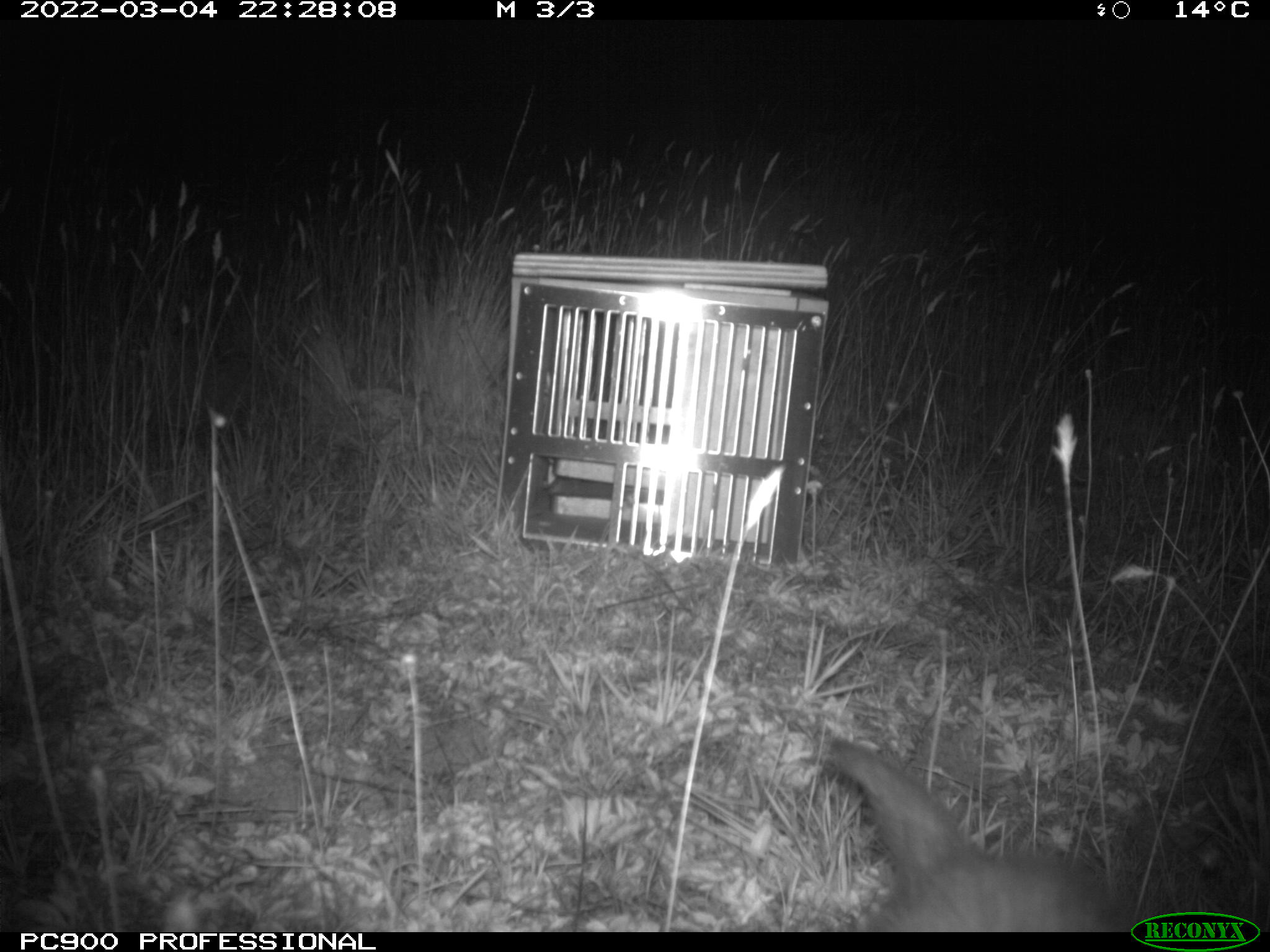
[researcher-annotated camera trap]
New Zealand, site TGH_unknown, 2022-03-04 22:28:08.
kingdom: Animalia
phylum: Chordata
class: Mammalia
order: Carnivora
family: Mustelidae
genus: Mustela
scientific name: Mustela furo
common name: ferret